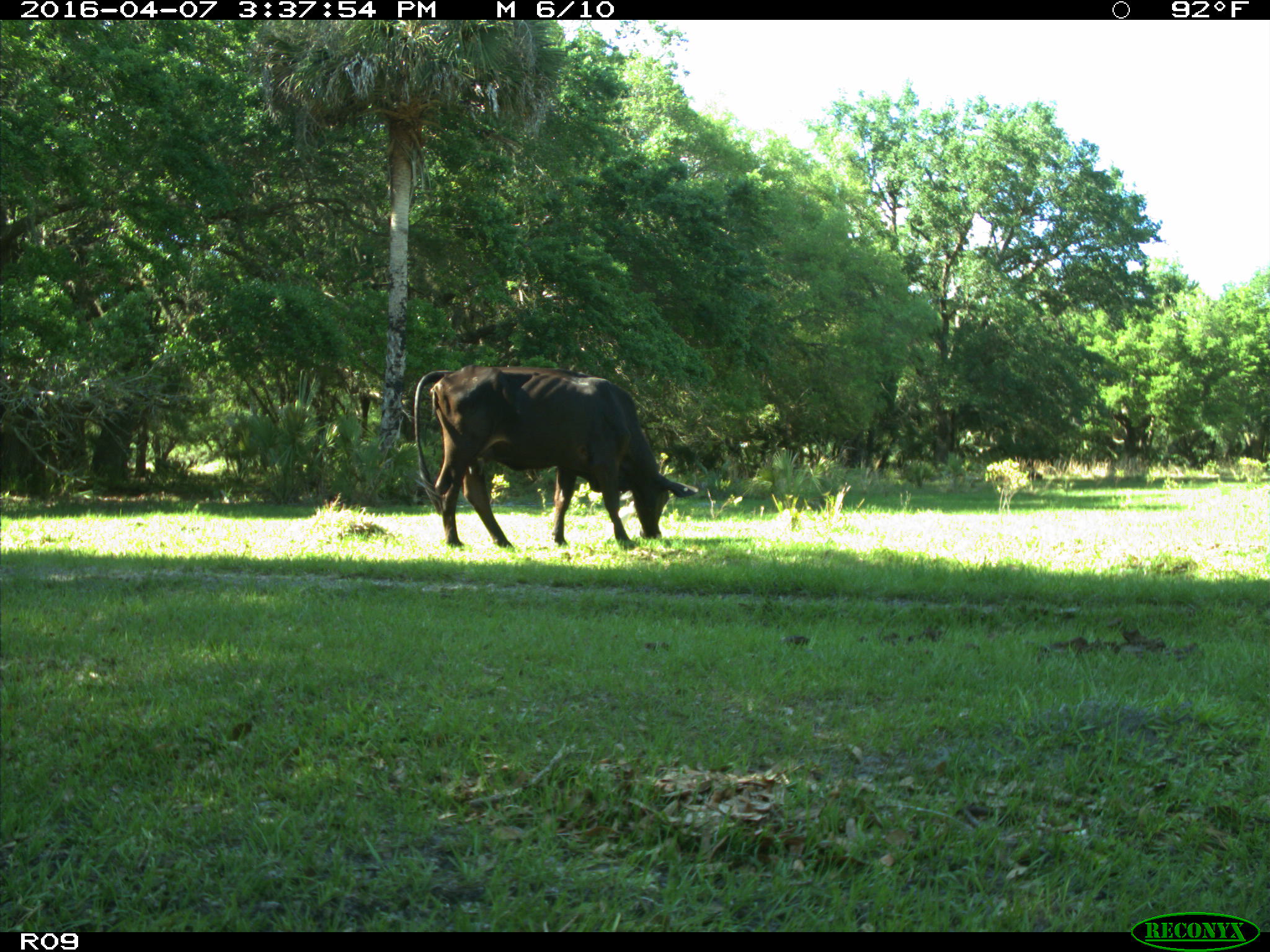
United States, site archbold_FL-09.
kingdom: Animalia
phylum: Chordata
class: Mammalia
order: Artiodactyla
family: Bovidae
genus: Bos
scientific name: Bos taurus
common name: domestic cow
Bos taurus (domestic cow).